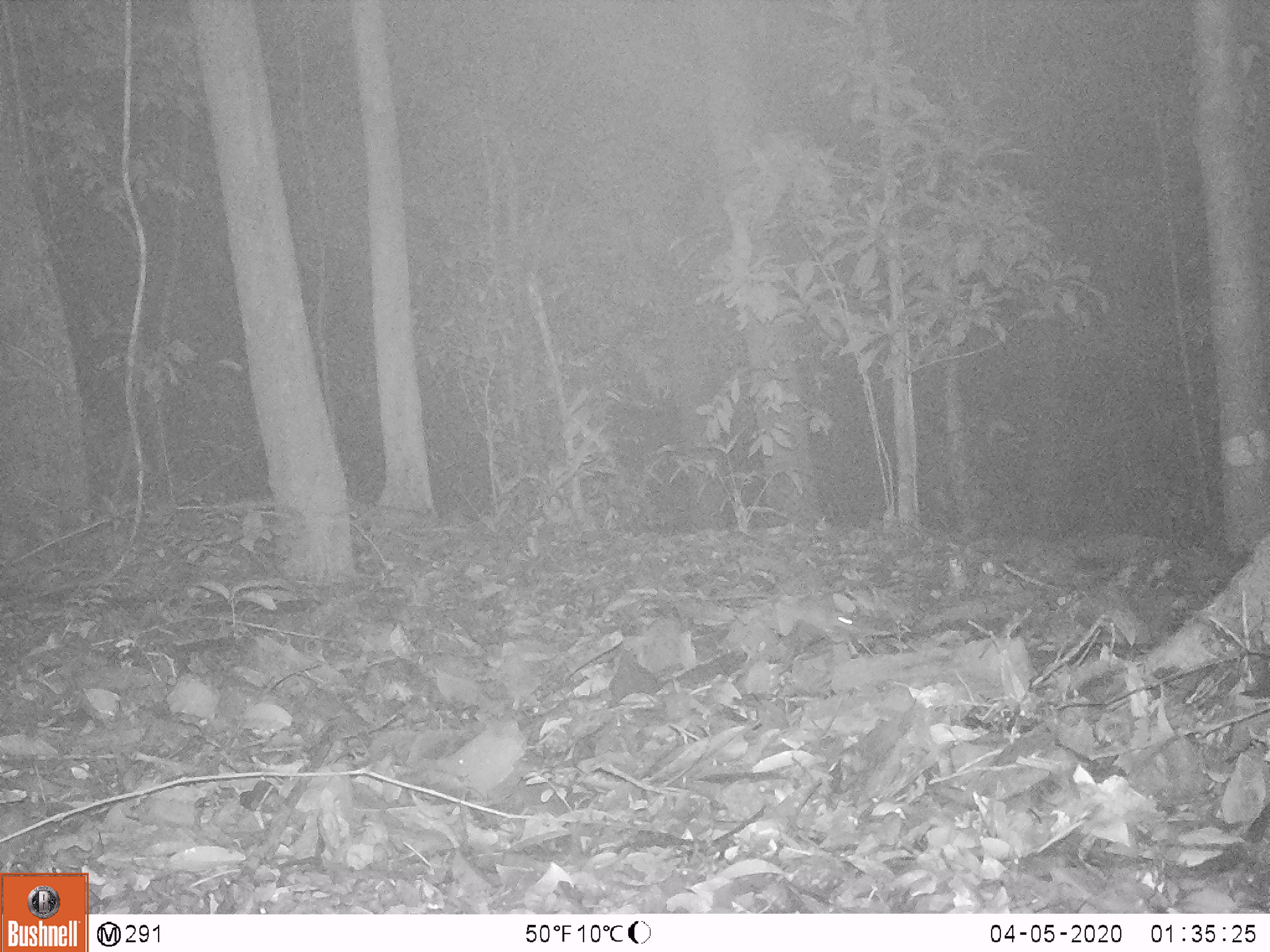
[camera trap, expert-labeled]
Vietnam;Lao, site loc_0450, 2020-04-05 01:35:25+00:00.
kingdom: Animalia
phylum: Chordata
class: Mammalia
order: Rodentia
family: Muridae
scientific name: Muridae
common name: old-world mice and rats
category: unidentified murid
Unidentified murid (old-world mice and rats) (Muridae). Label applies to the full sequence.